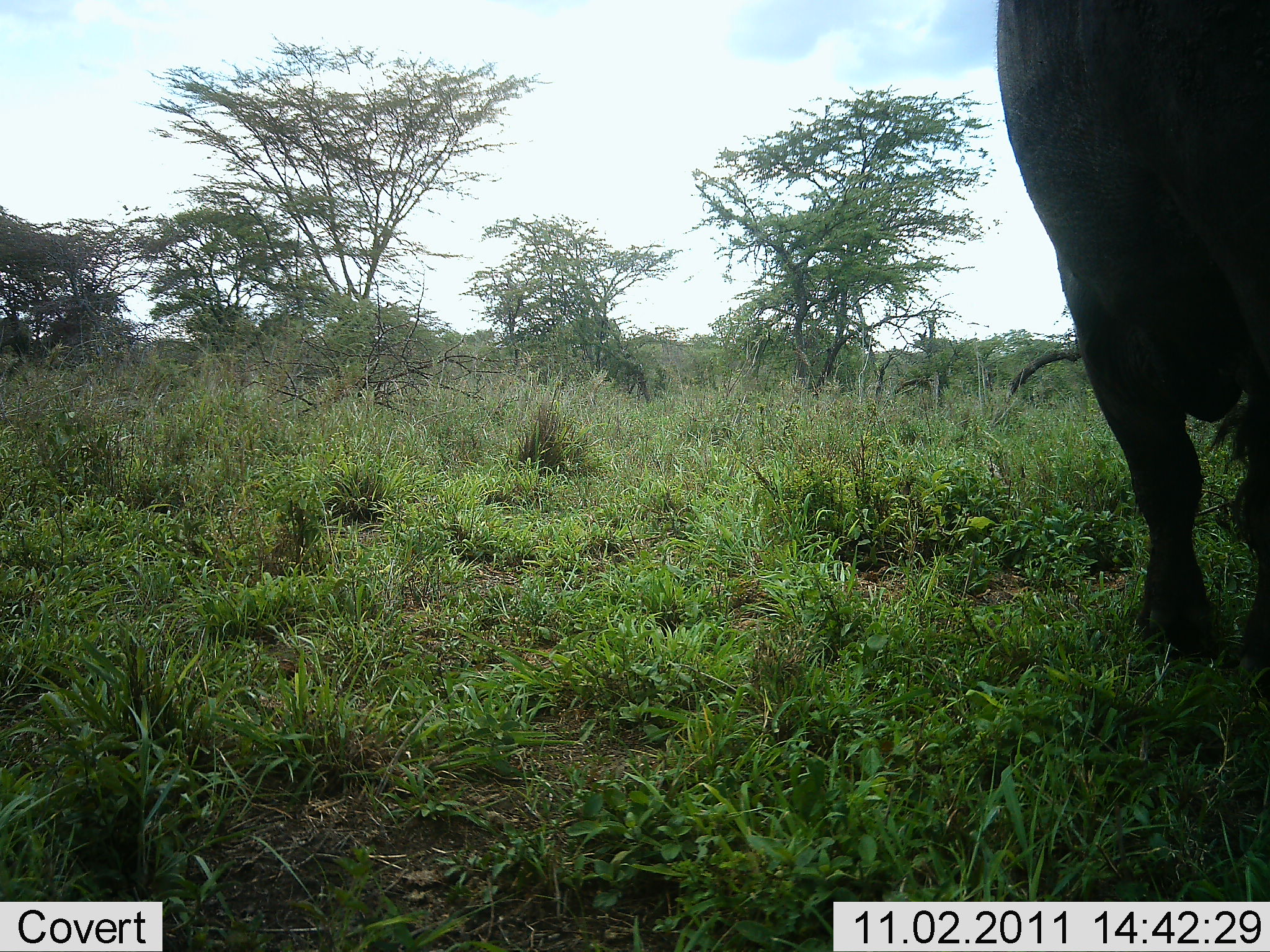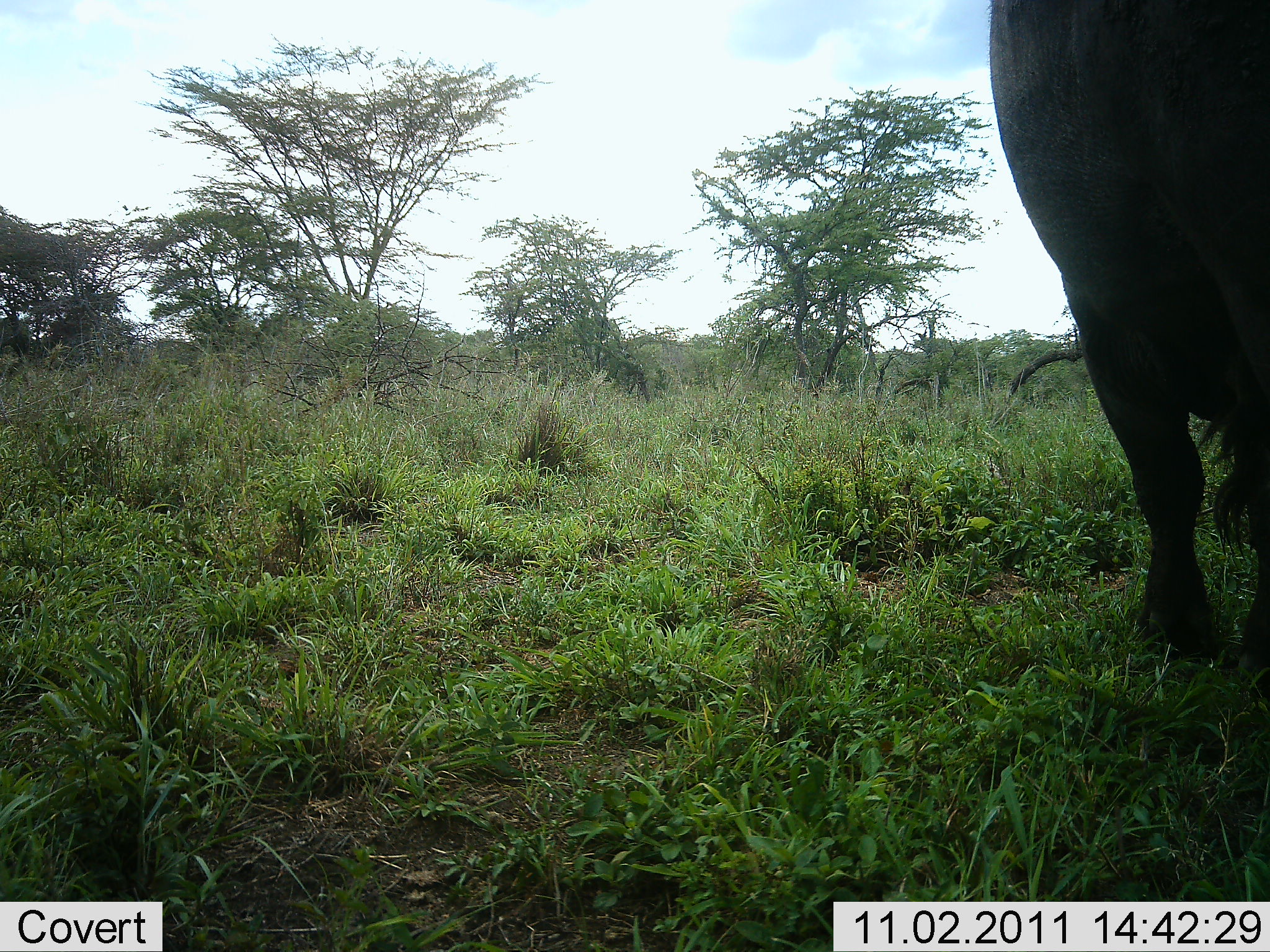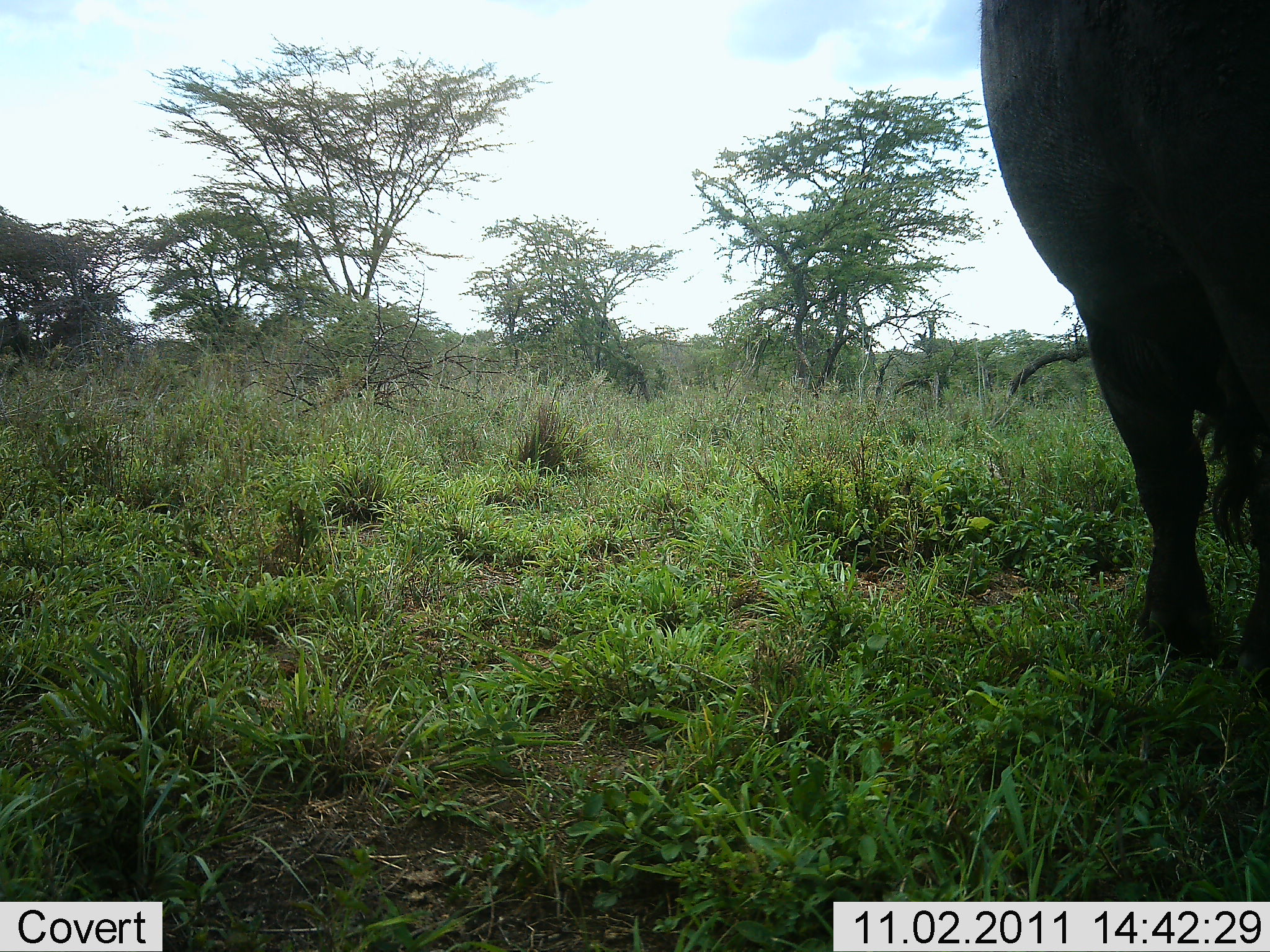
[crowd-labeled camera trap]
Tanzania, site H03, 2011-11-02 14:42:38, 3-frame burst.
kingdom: Animalia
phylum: Chordata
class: Mammalia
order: Artiodactyla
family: Bovidae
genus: Syncerus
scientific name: Syncerus caffer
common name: cape buffalo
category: buffalo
Buffalo (cape buffalo) (Syncerus caffer), count 1. Behavior (volunteer vote fractions): standing 100%, resting 0%, moving 0%, interacting 0%. Young present (vote fraction): 0%. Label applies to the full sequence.